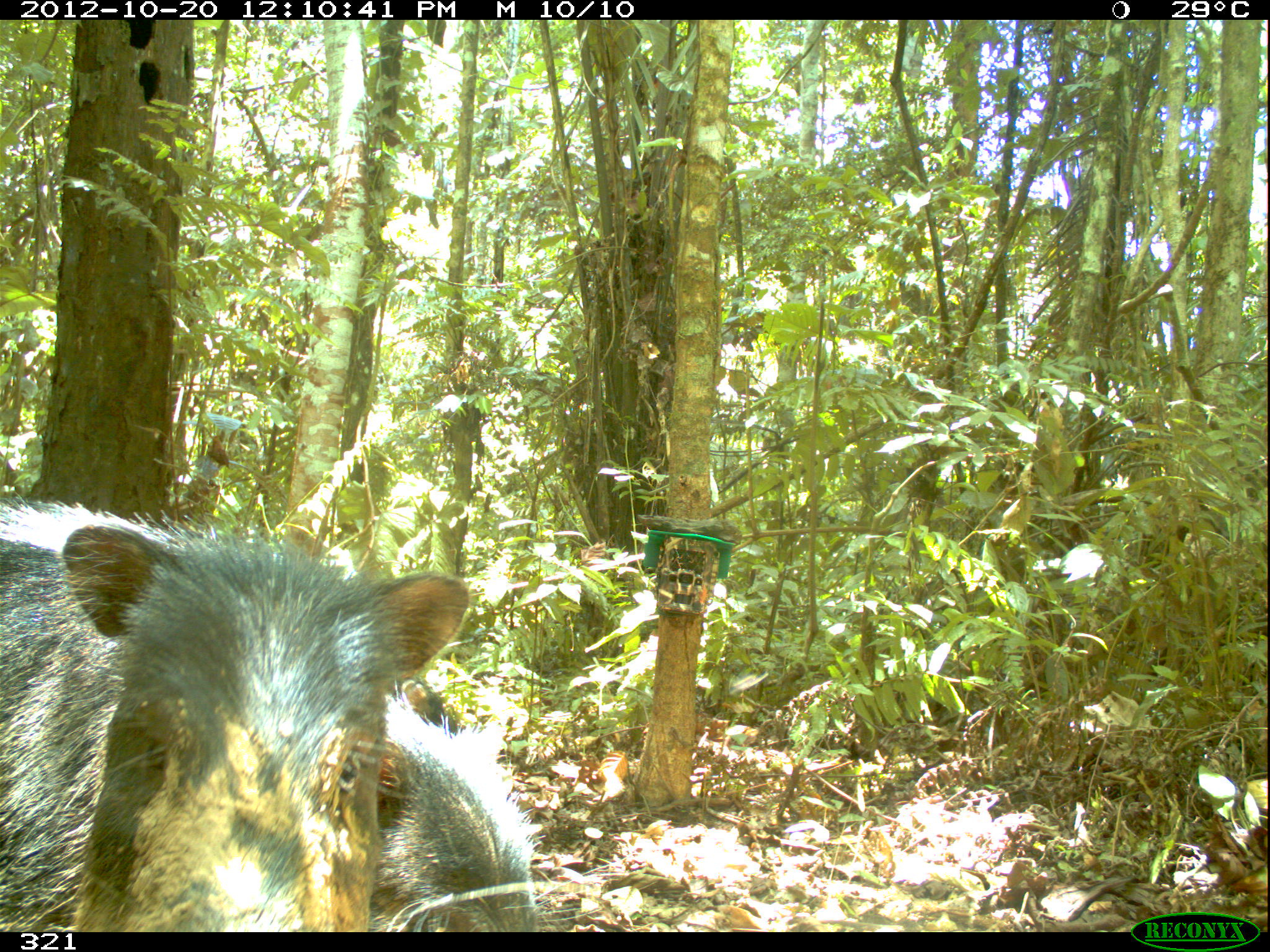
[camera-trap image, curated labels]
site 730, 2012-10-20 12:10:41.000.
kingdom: Animalia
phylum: Chordata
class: Mammalia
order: Artiodactyla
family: Tayassuidae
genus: Tayassu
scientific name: Tayassu pecari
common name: white-lipped peccary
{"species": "Tayassu pecari (white-lipped peccary)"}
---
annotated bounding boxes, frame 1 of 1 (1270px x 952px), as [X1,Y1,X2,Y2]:
tayassu pecari: [0,491,474,932]; [368,678,629,932]